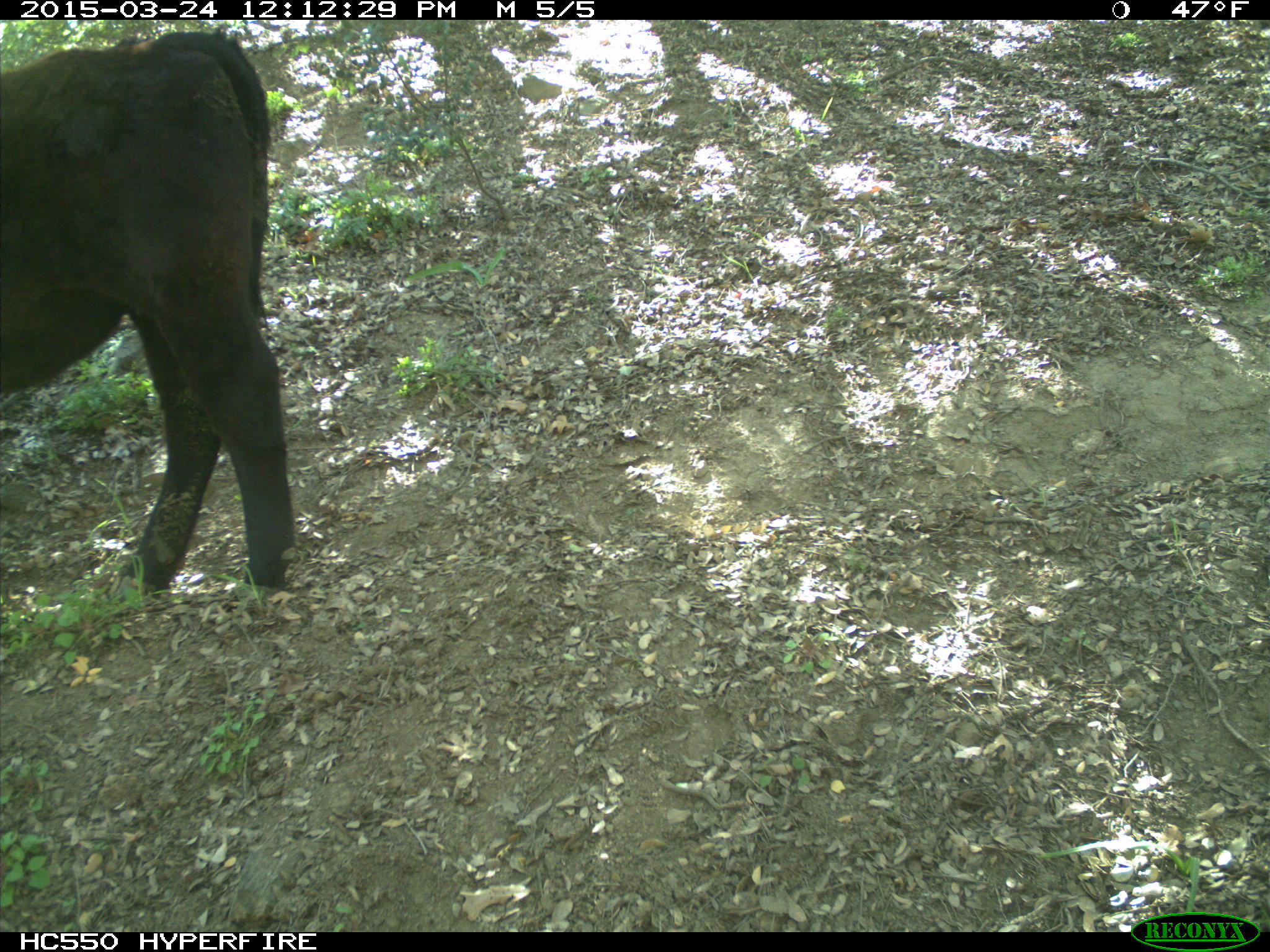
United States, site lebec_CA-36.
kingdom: Animalia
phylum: Chordata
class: Mammalia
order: Artiodactyla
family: Bovidae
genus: Bos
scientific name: Bos taurus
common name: domestic cow